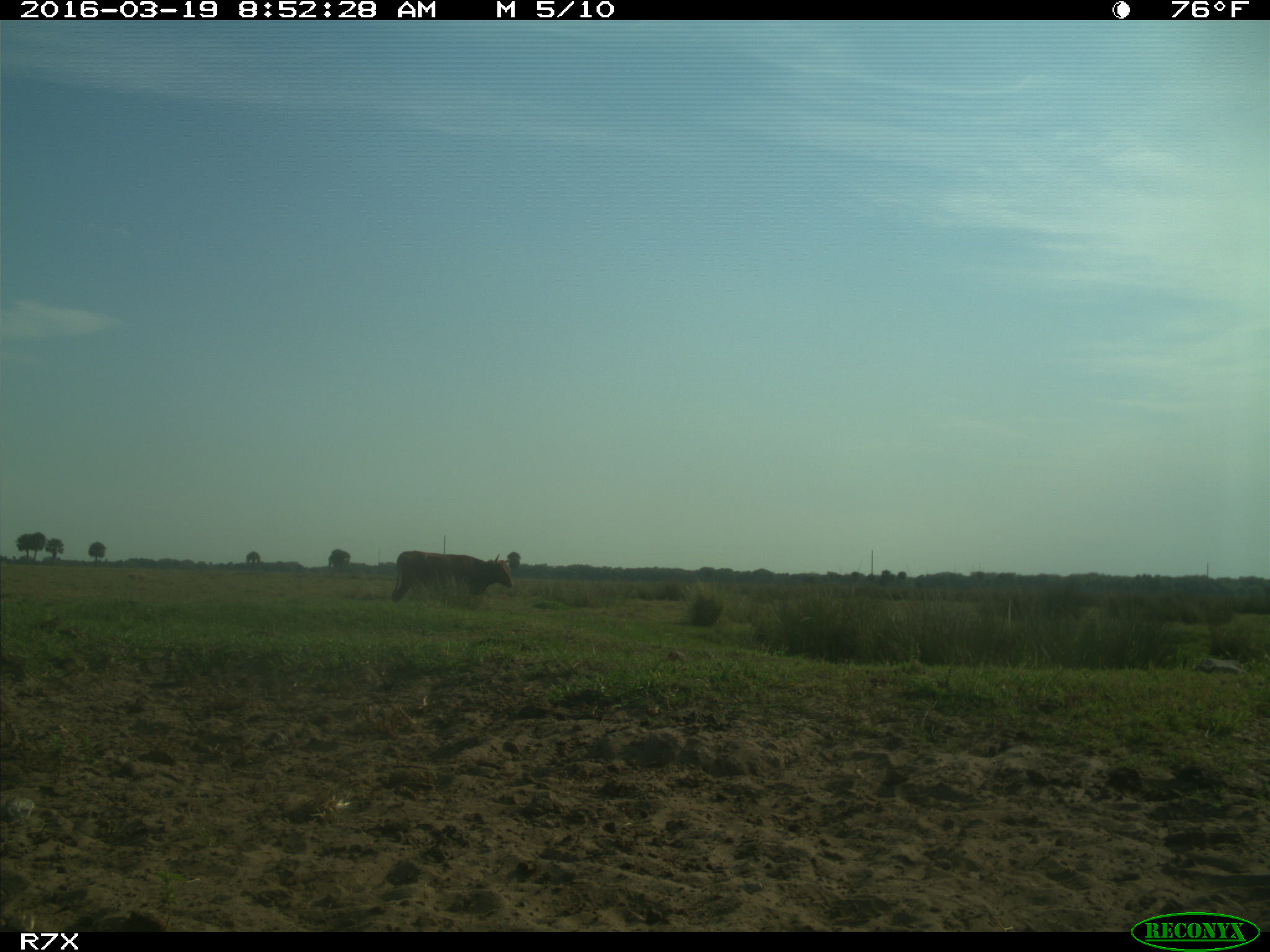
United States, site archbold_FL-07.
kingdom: Animalia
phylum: Chordata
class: Mammalia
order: Artiodactyla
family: Bovidae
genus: Bos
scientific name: Bos taurus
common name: domestic cow